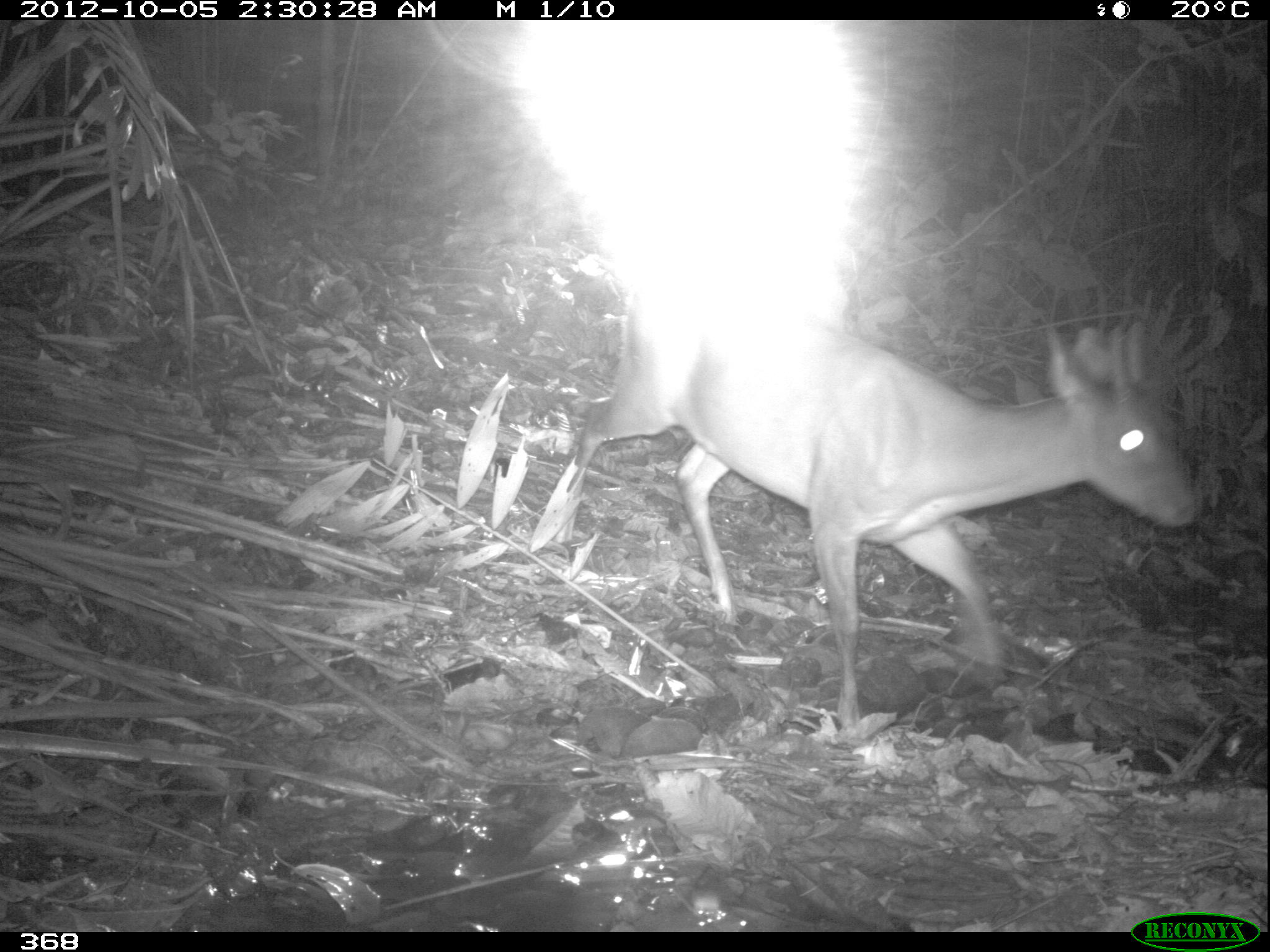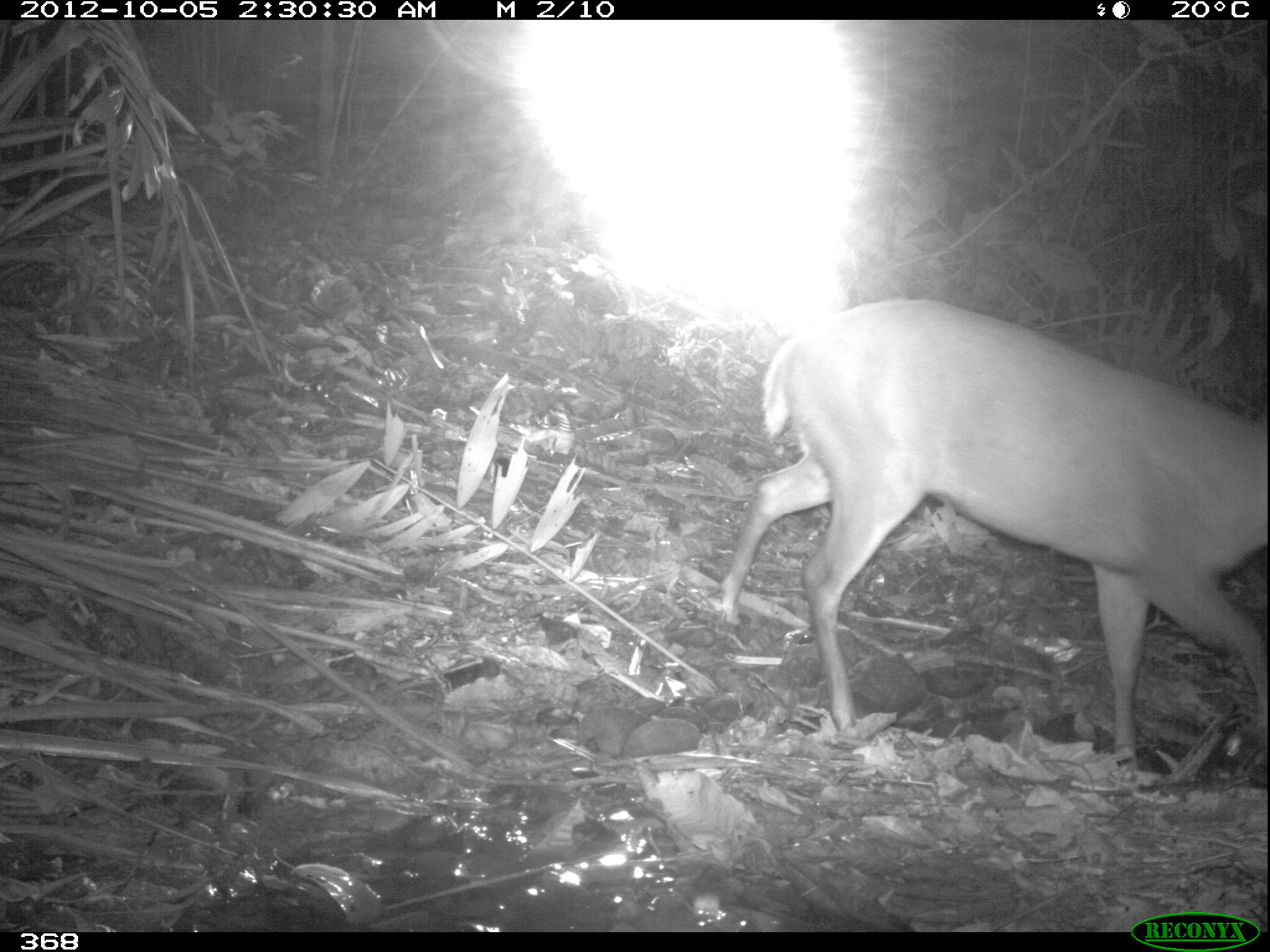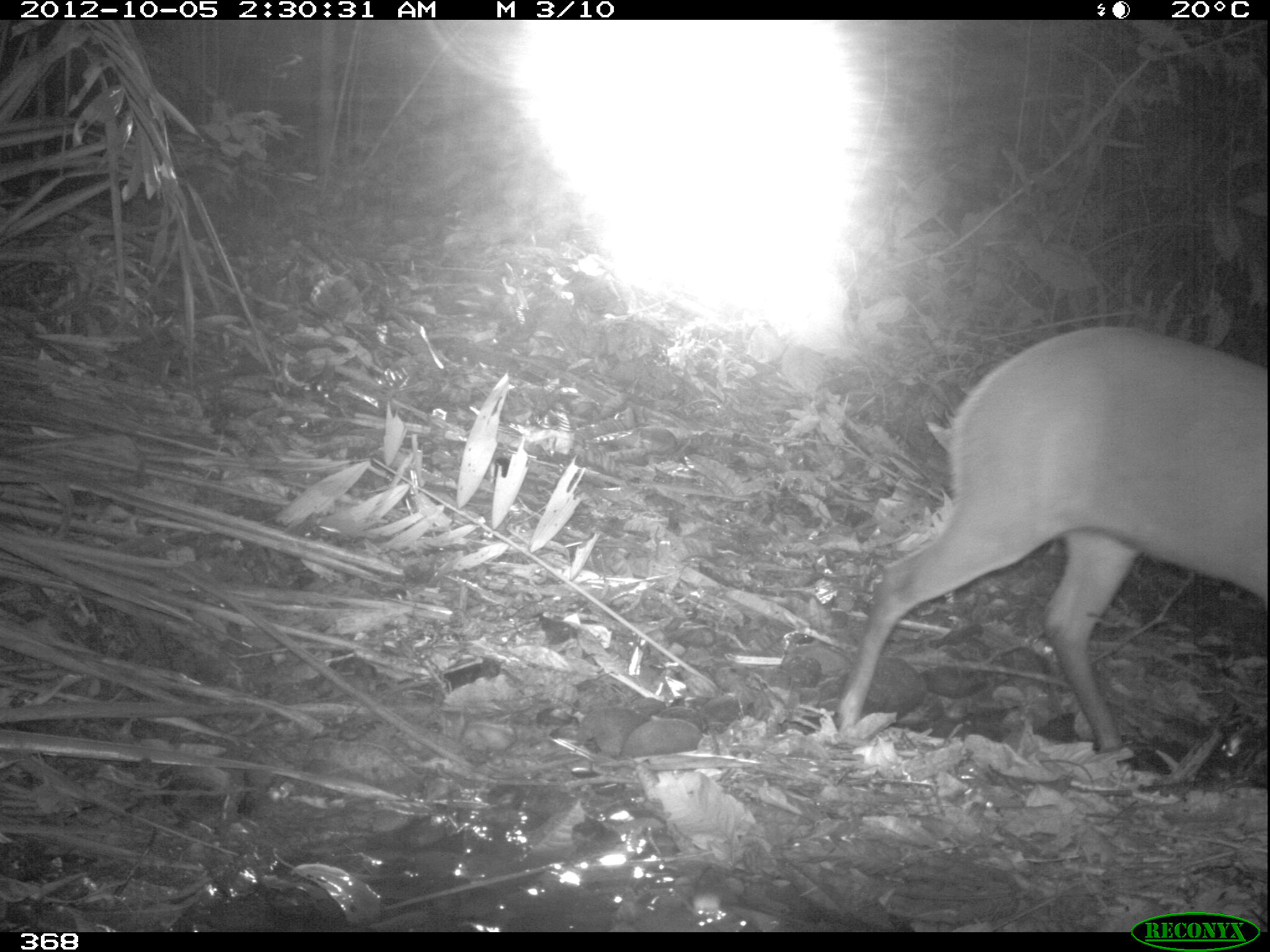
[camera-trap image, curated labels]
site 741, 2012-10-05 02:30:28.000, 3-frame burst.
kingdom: Animalia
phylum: Chordata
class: Mammalia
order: Artiodactyla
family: Cervidae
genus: Mazama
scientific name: Mazama americana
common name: red brocket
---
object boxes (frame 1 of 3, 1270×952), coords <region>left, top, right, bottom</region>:
mazama americana: <region>554, 286, 1192, 730</region>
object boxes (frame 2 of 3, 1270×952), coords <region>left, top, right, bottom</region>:
mazama americana: <region>716, 297, 1269, 770</region>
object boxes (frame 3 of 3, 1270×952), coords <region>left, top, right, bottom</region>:
mazama americana: <region>830, 325, 1269, 756</region>